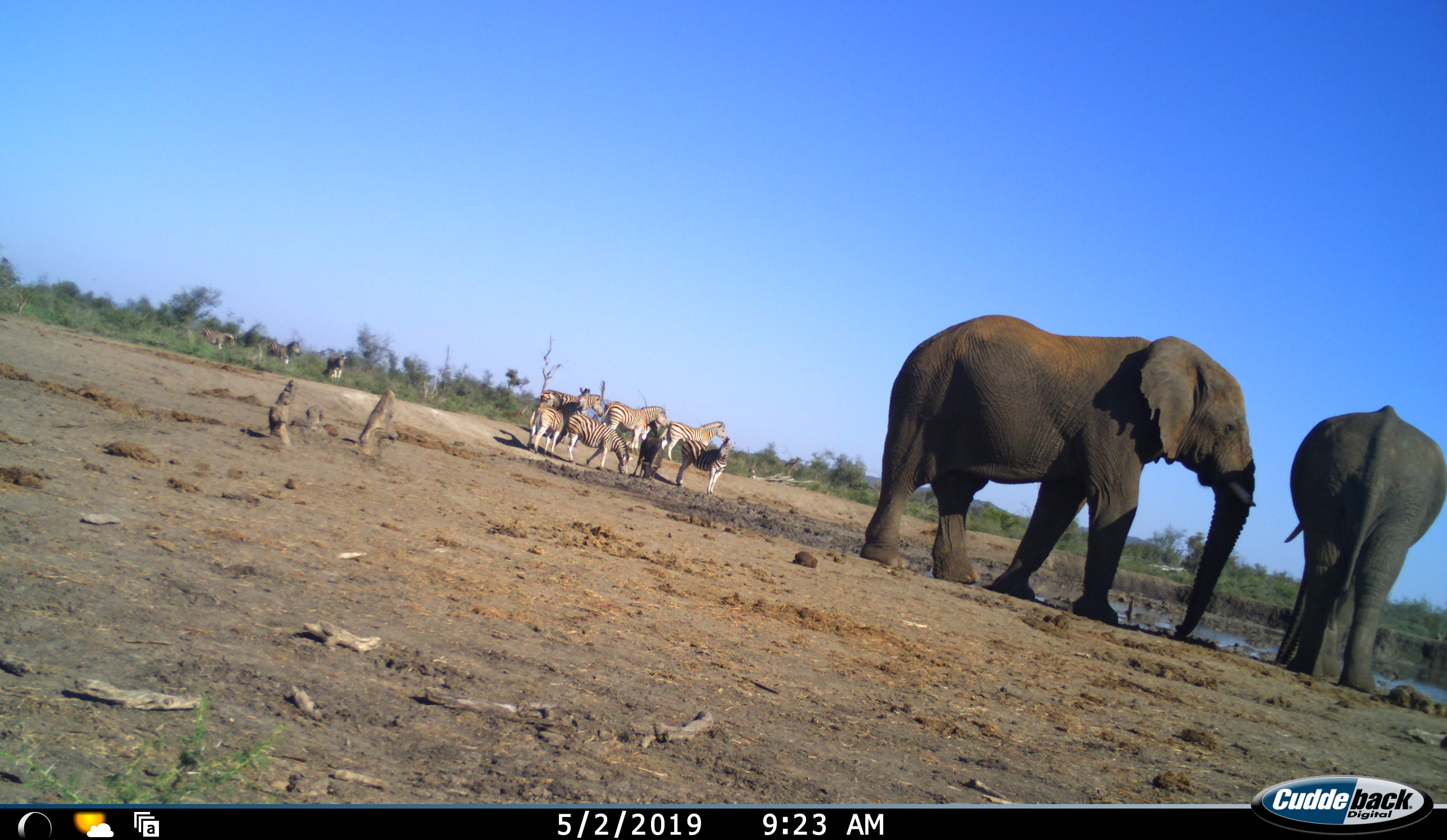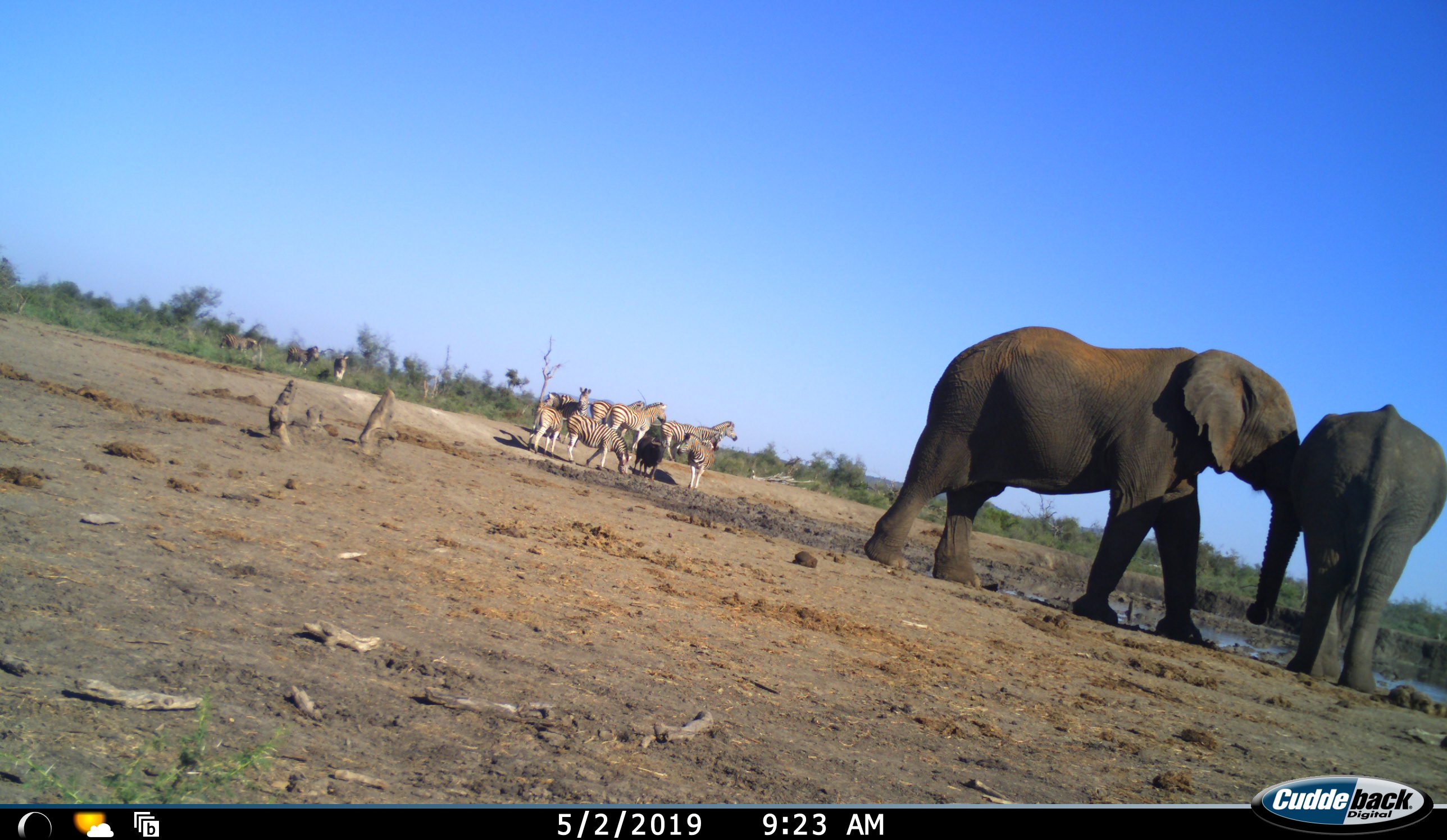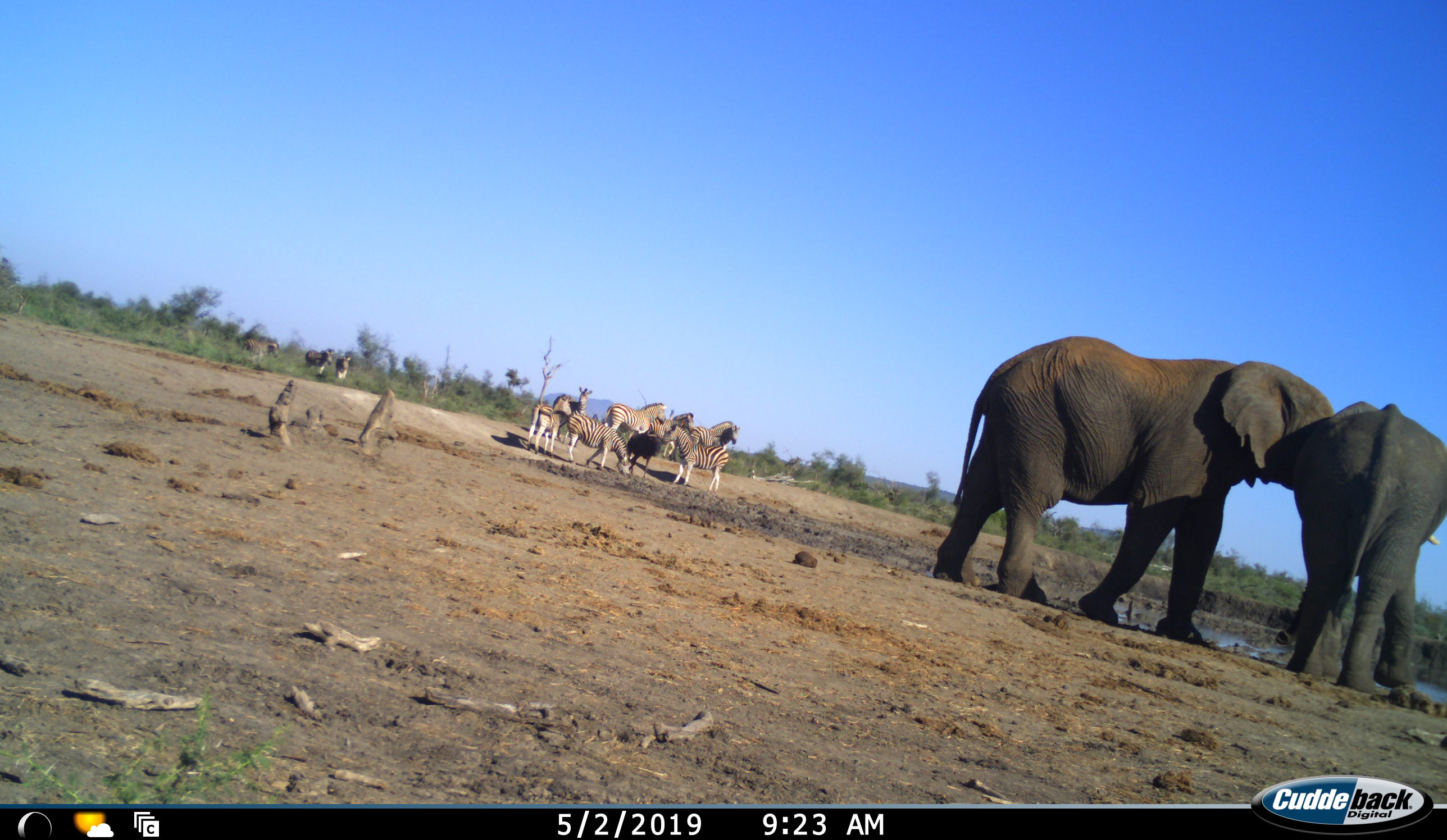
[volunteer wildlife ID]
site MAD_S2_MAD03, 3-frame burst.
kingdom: Animalia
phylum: Chordata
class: Mammalia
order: Proboscidea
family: Elephantidae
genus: Loxodonta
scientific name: Loxodonta africana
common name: african bush elephant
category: elephant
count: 2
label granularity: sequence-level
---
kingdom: Animalia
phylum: Chordata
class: Mammalia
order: Perissodactyla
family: Equidae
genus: Equus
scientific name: Equus quagga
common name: plains zebra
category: zebraplains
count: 10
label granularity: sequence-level